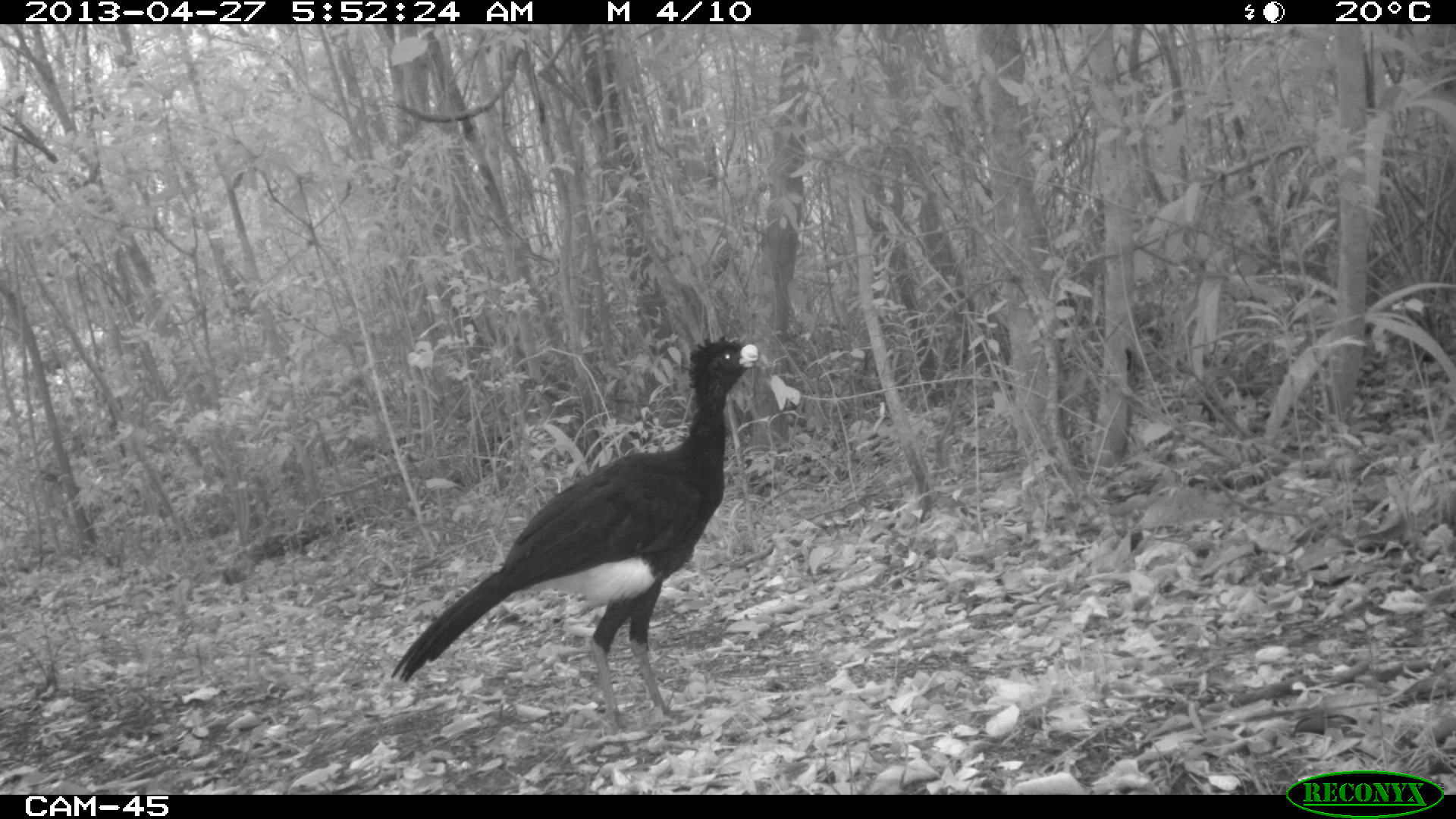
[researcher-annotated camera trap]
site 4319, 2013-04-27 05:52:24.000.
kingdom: Animalia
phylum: Chordata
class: Aves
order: Galliformes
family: Cracidae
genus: Crax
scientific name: Crax rubra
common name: great curassow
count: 1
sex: male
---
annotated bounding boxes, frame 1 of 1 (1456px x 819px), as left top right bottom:
crax rubra: 390 334 771 736